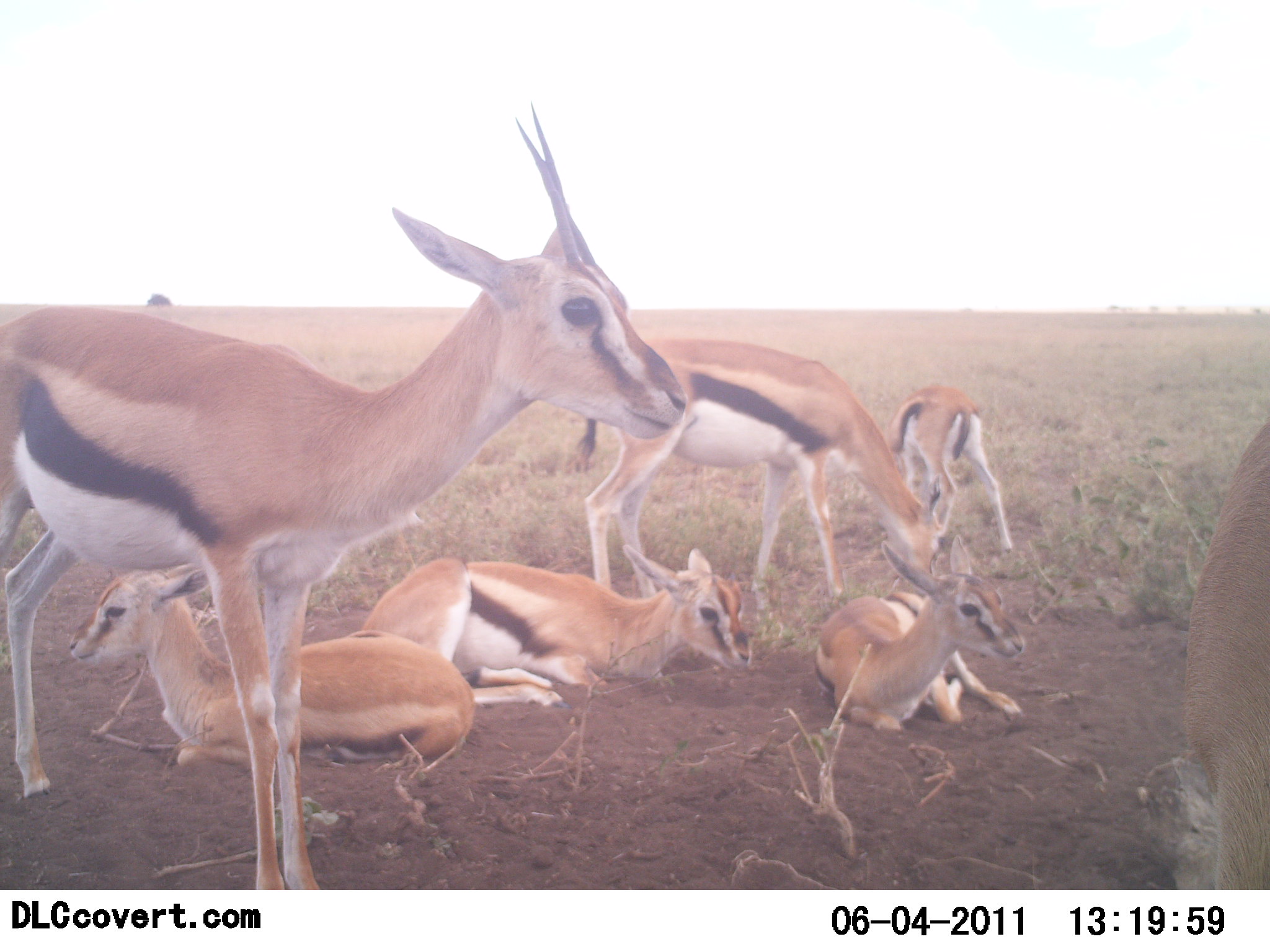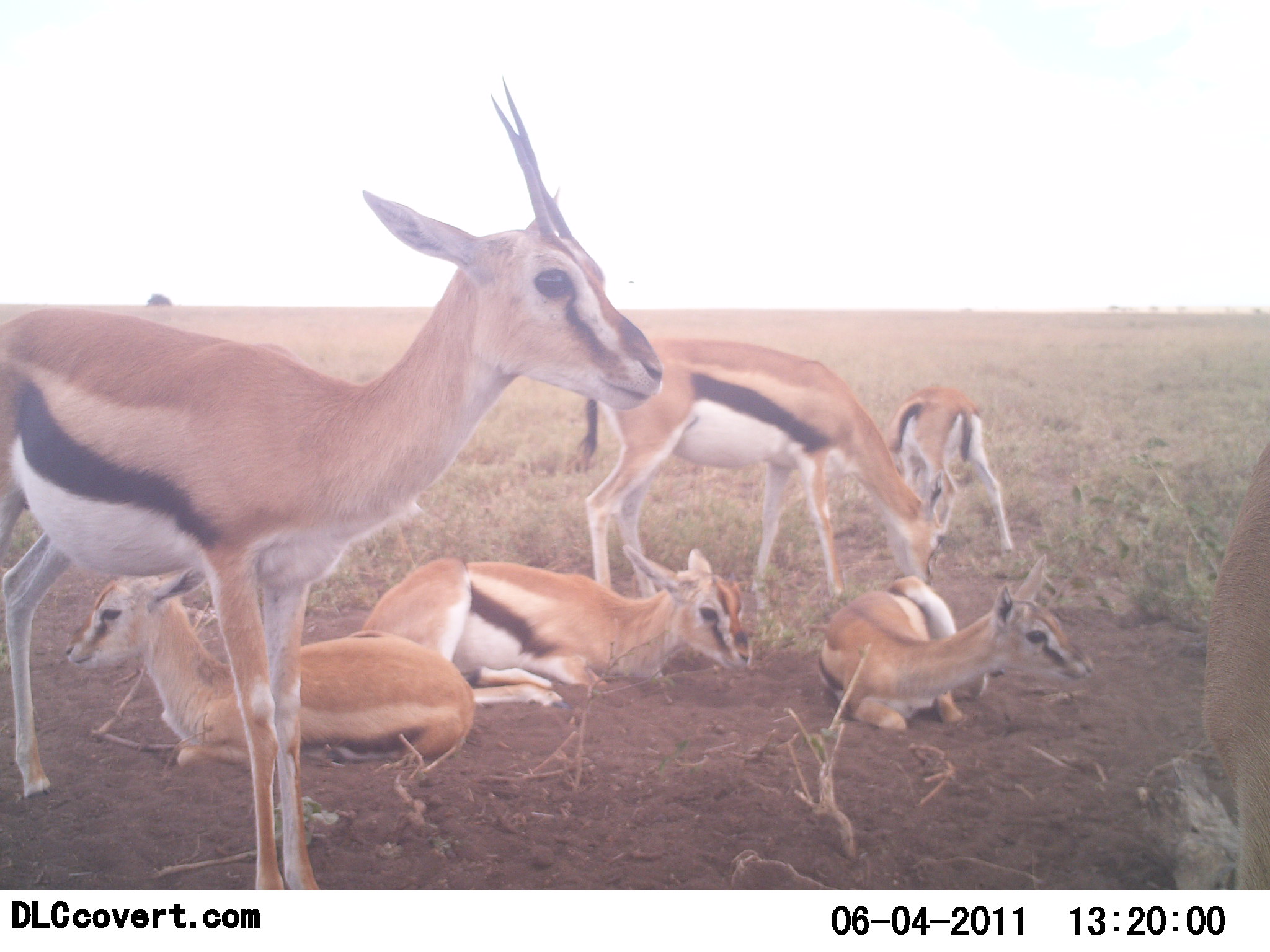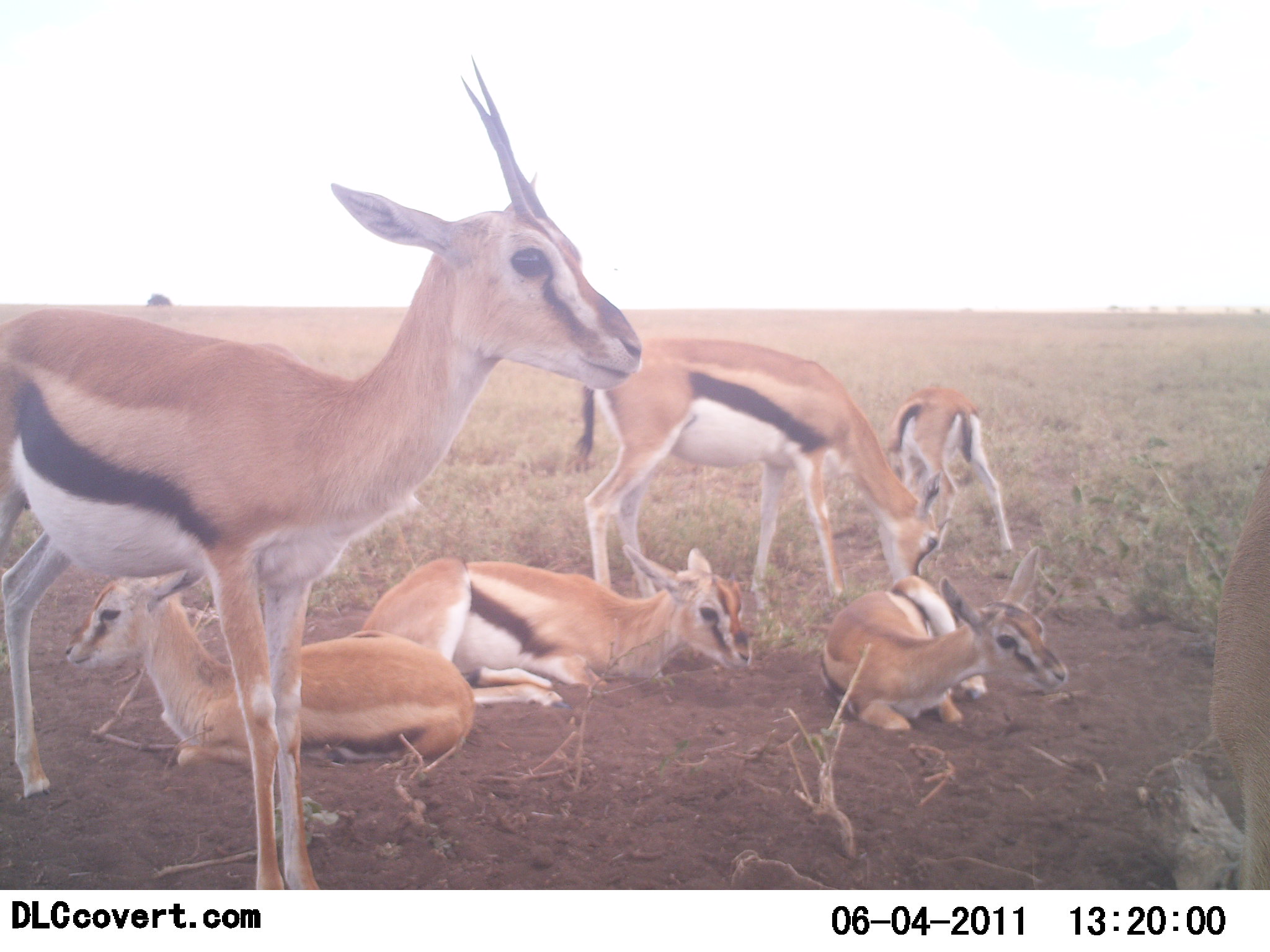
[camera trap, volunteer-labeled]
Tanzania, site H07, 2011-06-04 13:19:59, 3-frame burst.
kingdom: Animalia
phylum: Chordata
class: Mammalia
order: Artiodactyla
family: Bovidae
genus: Eudorcas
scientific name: Eudorcas thomsonii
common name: thomson's gazelle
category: gazellethomsons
Gazellethomsons (thomson's gazelle) (Eudorcas thomsonii), count 7. Behavior (volunteer vote fractions): standing 69%, resting 92%, moving 8%, interacting 8%. Young present (vote fraction): 54%. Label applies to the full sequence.